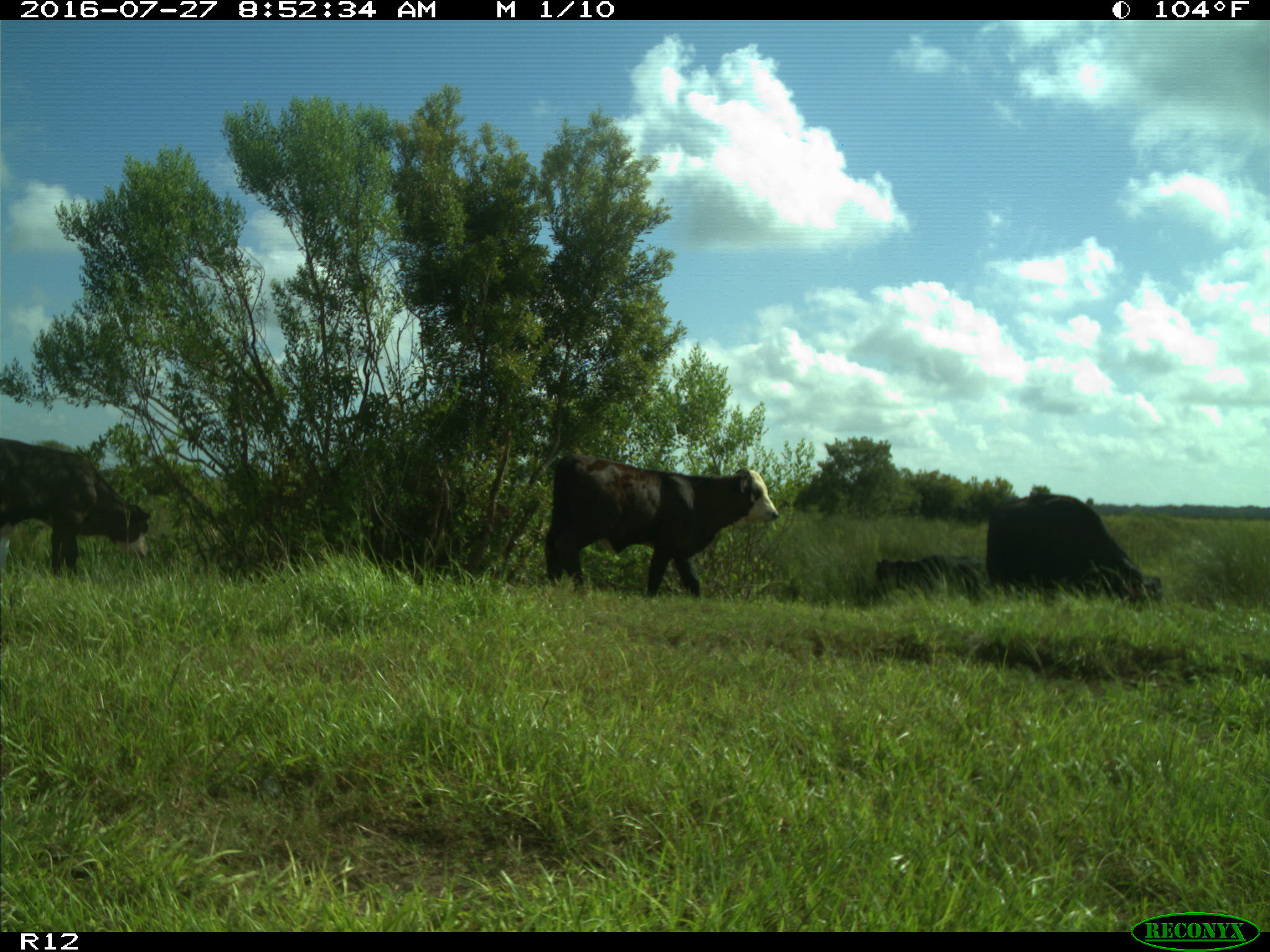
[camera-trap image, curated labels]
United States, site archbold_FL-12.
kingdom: Animalia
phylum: Chordata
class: Mammalia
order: Artiodactyla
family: Bovidae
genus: Bos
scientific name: Bos taurus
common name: domestic cow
Bos taurus (domestic cow).